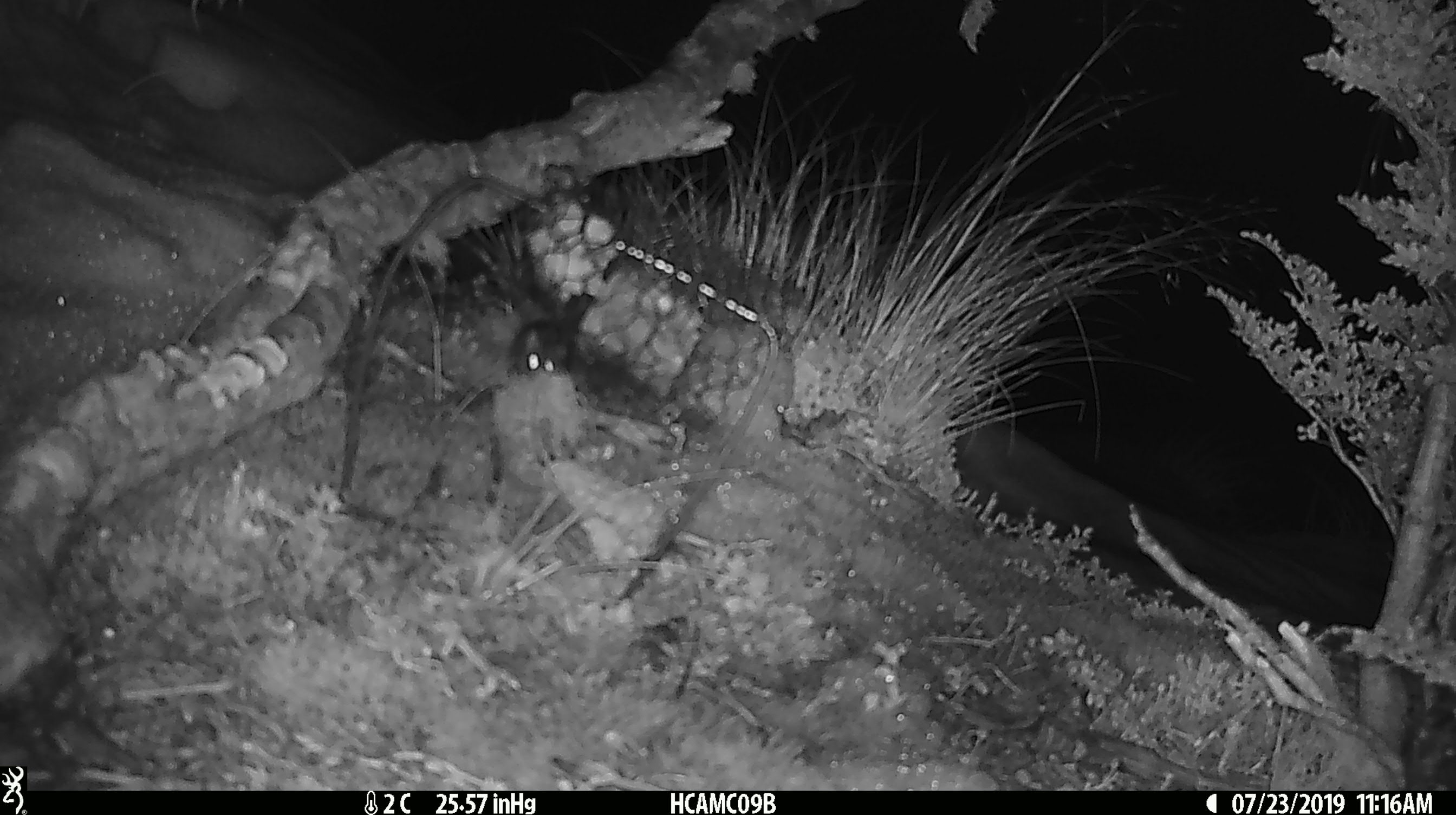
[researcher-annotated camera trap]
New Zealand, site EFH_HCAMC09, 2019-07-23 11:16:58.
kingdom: Animalia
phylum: Chordata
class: Mammalia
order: Rodentia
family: Muridae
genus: Mus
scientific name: Mus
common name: mouse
Mouse (Mus).